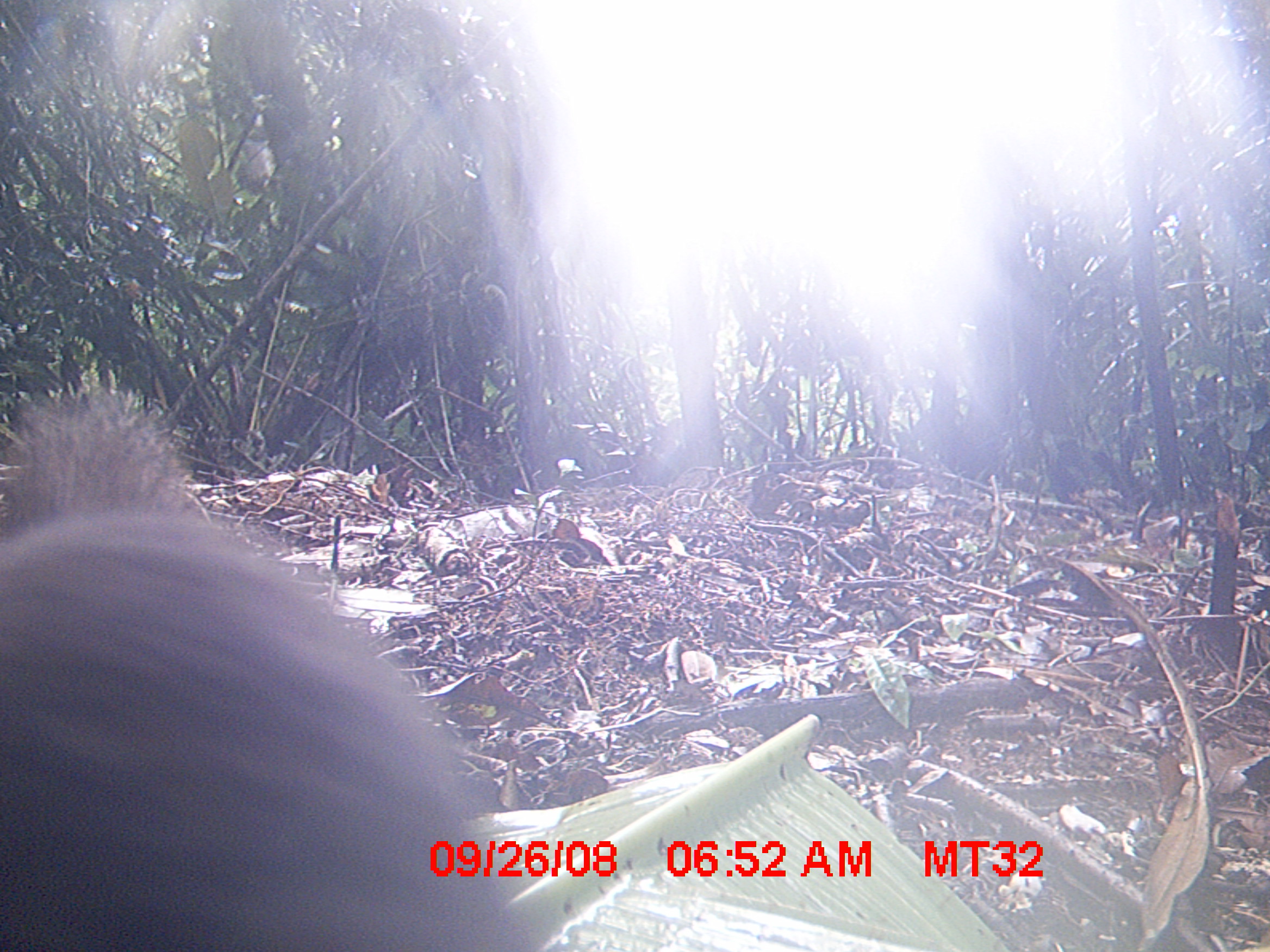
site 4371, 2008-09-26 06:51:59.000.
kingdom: Animalia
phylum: Chordata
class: Mammalia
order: Carnivora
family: Eupleridae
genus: Salanoia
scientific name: Salanoia concolor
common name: brown-tailed vontsira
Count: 1.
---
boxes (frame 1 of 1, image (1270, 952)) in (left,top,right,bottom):
salanoia concolor: (0,386,546,949)